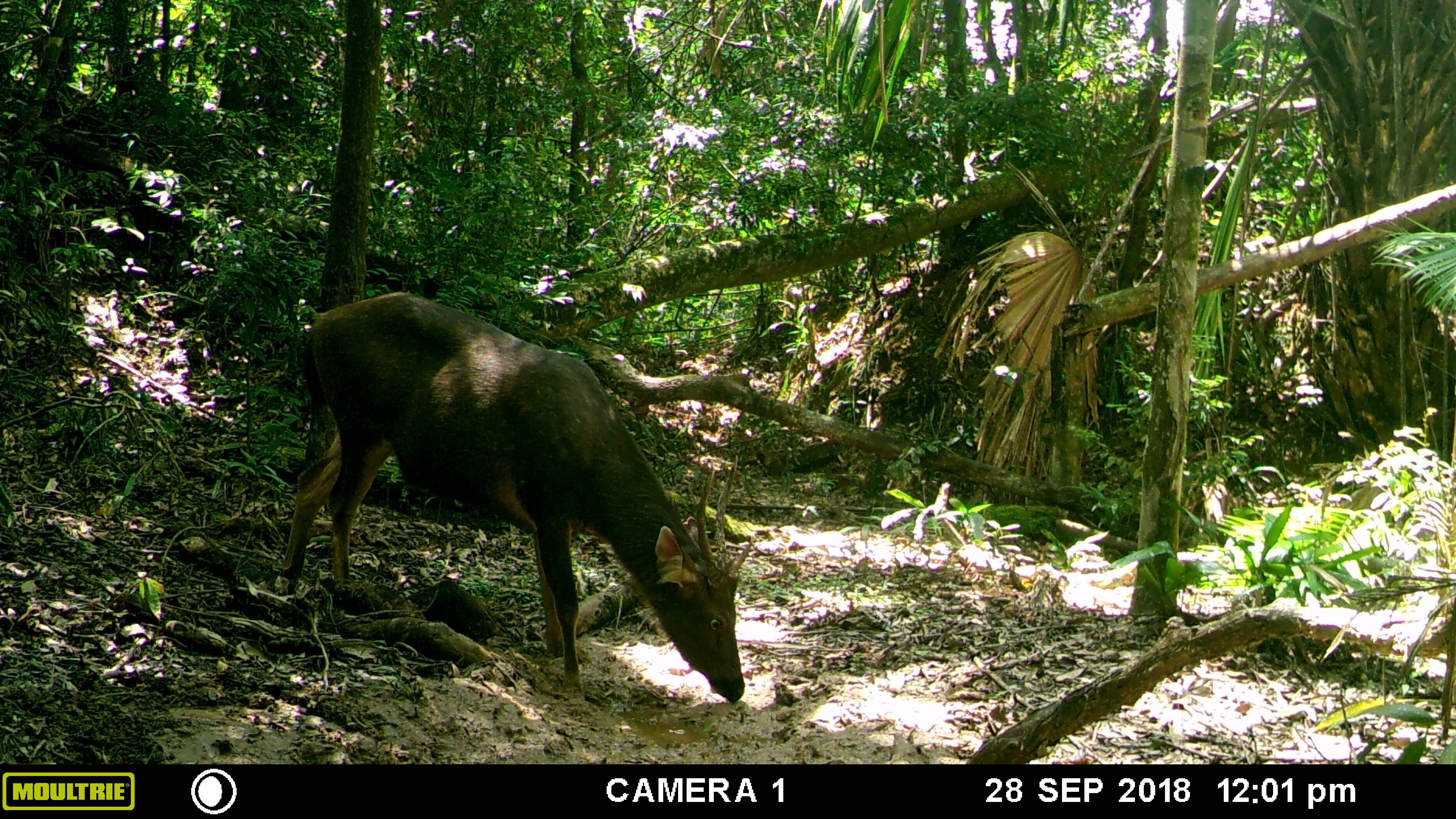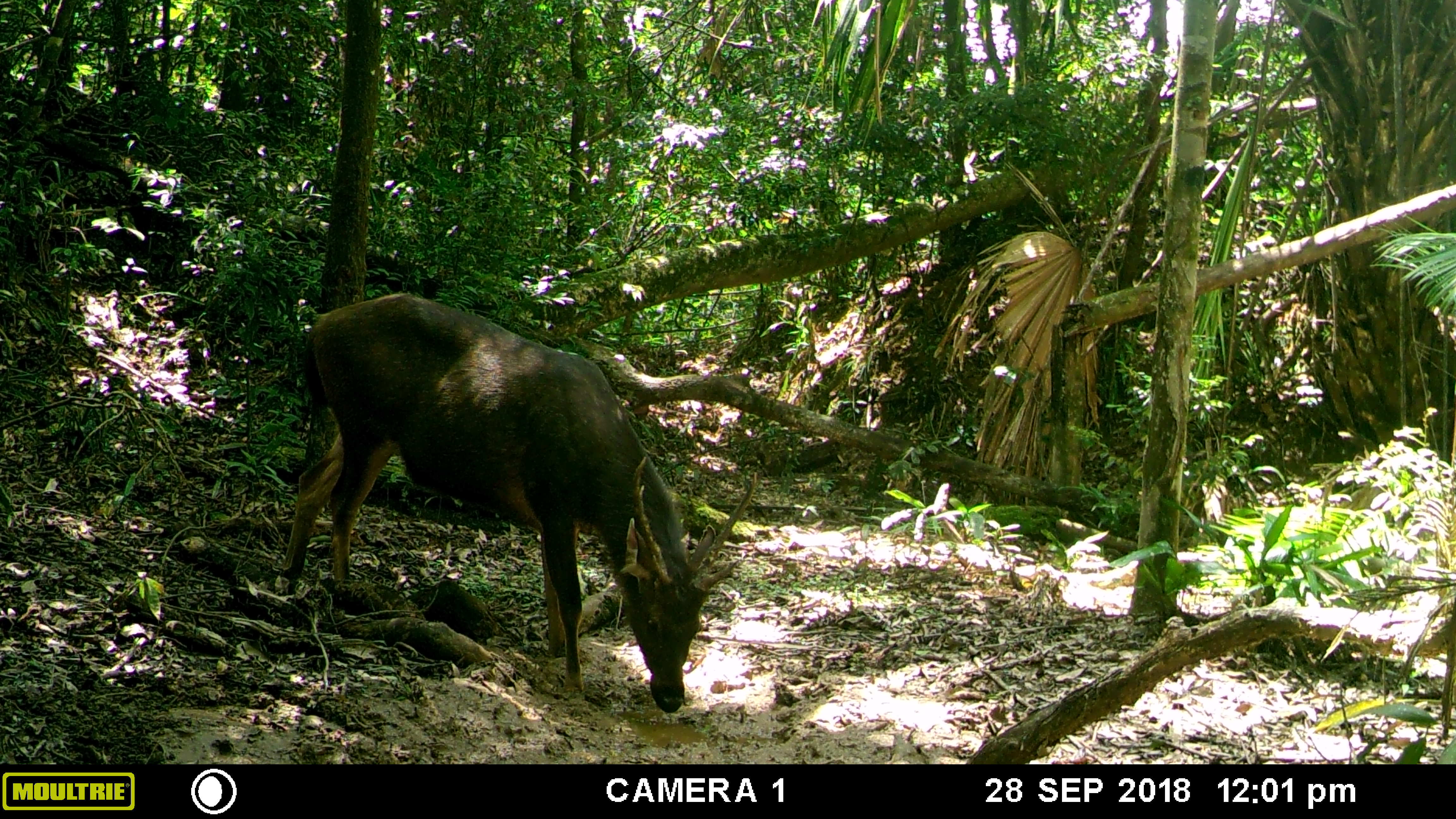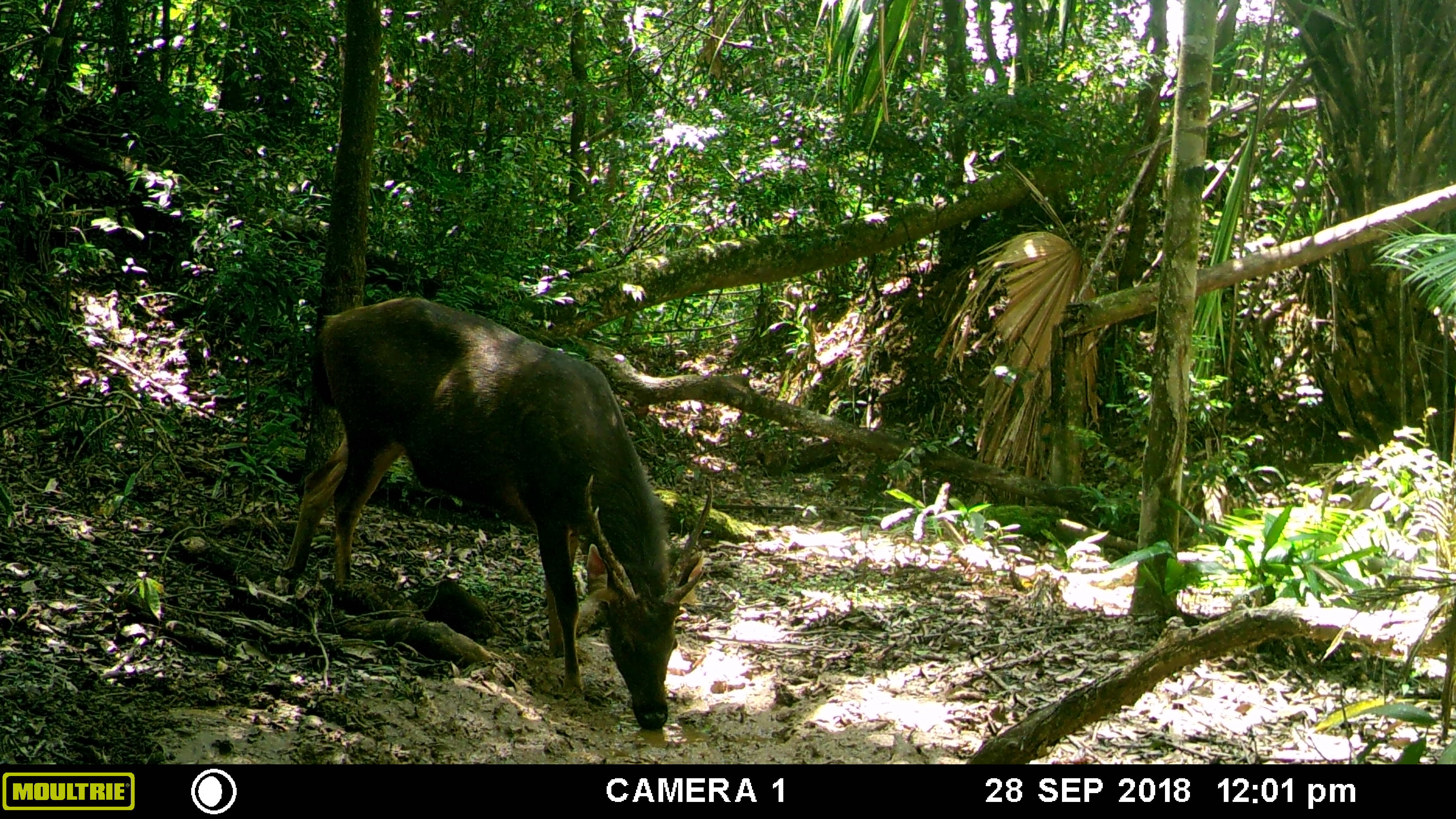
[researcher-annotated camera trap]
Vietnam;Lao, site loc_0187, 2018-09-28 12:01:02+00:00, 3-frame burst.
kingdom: Animalia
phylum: Chordata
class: Mammalia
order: Artiodactyla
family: Cervidae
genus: Rusa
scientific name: Rusa unicolor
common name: sambar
Sambar (Rusa unicolor). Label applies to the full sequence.